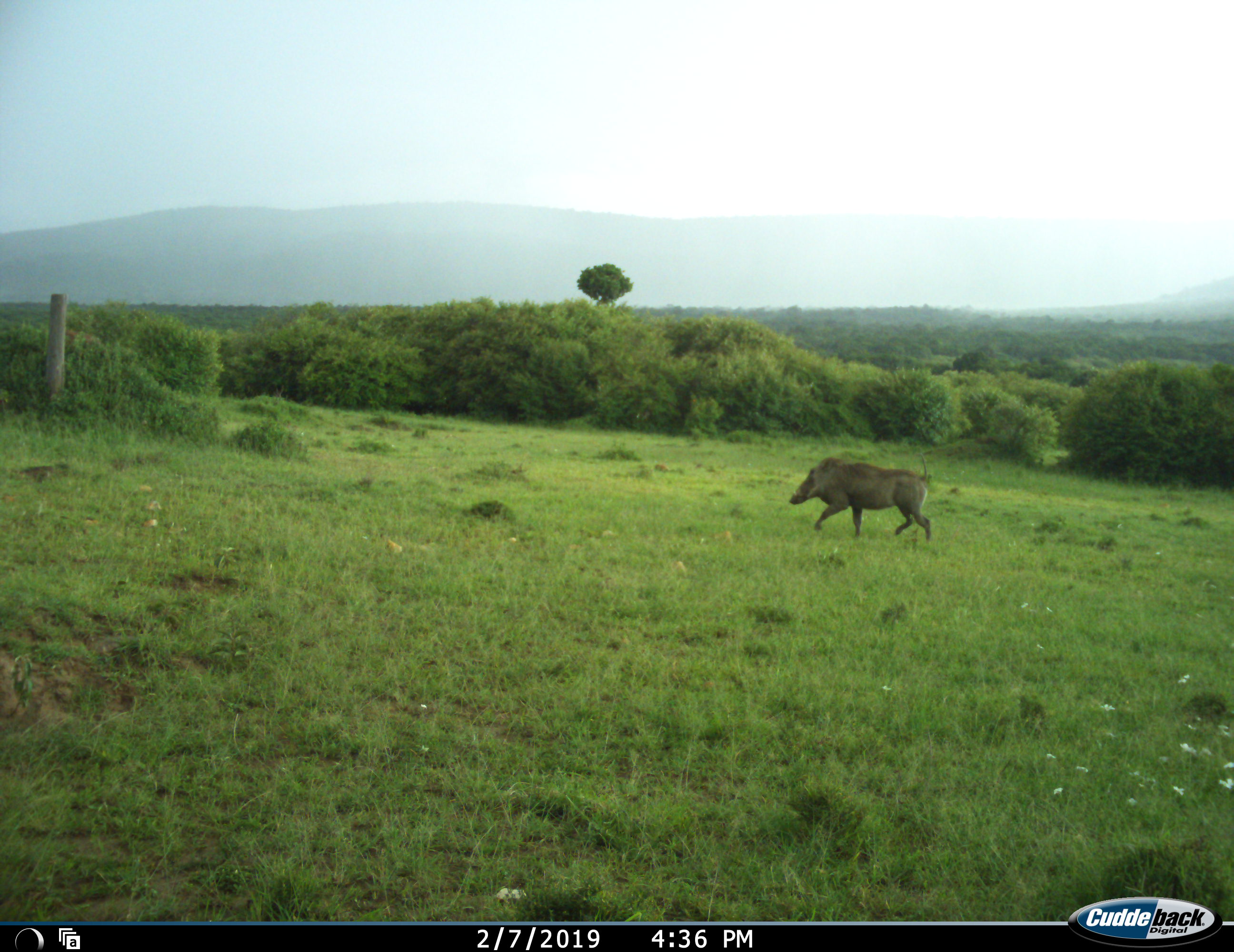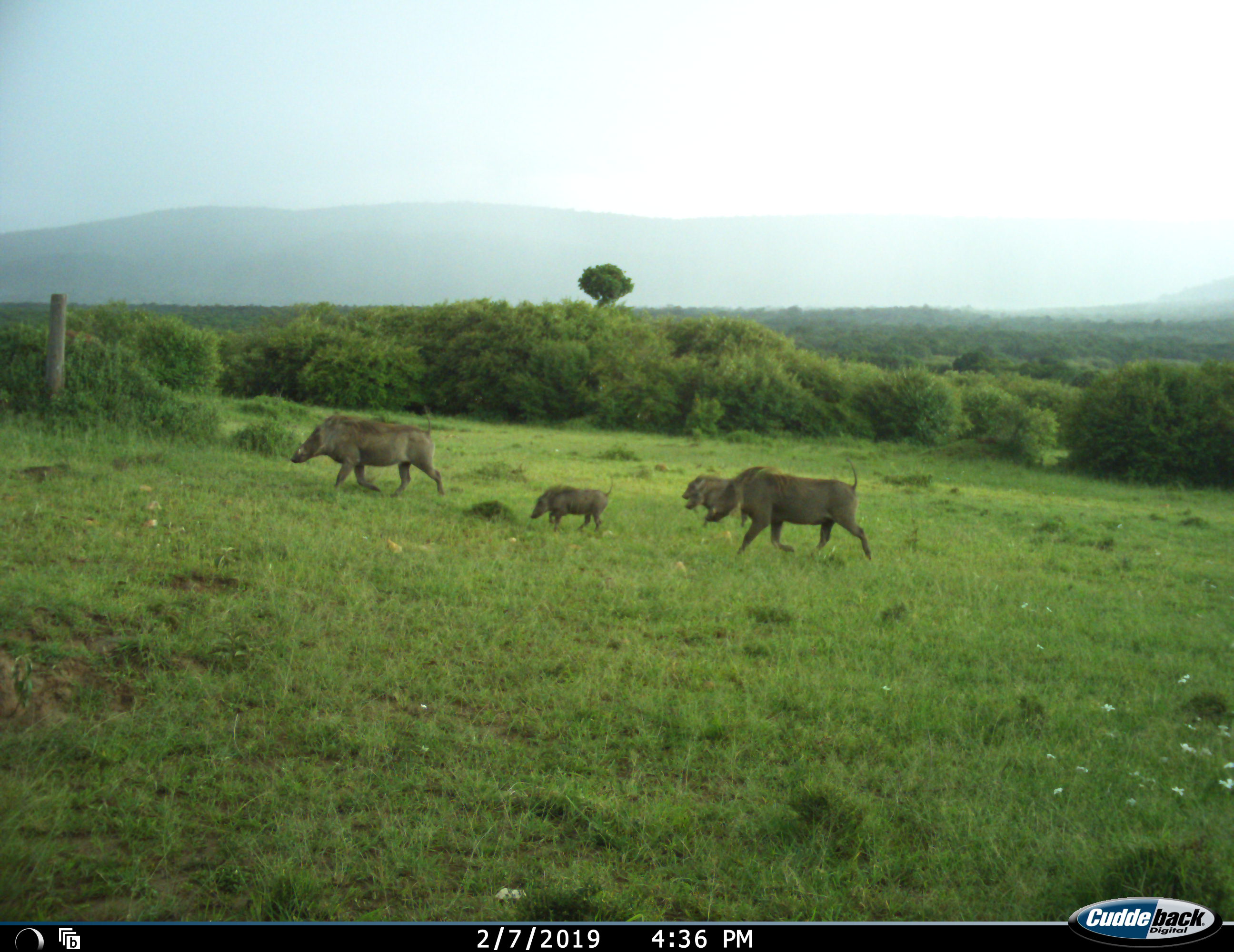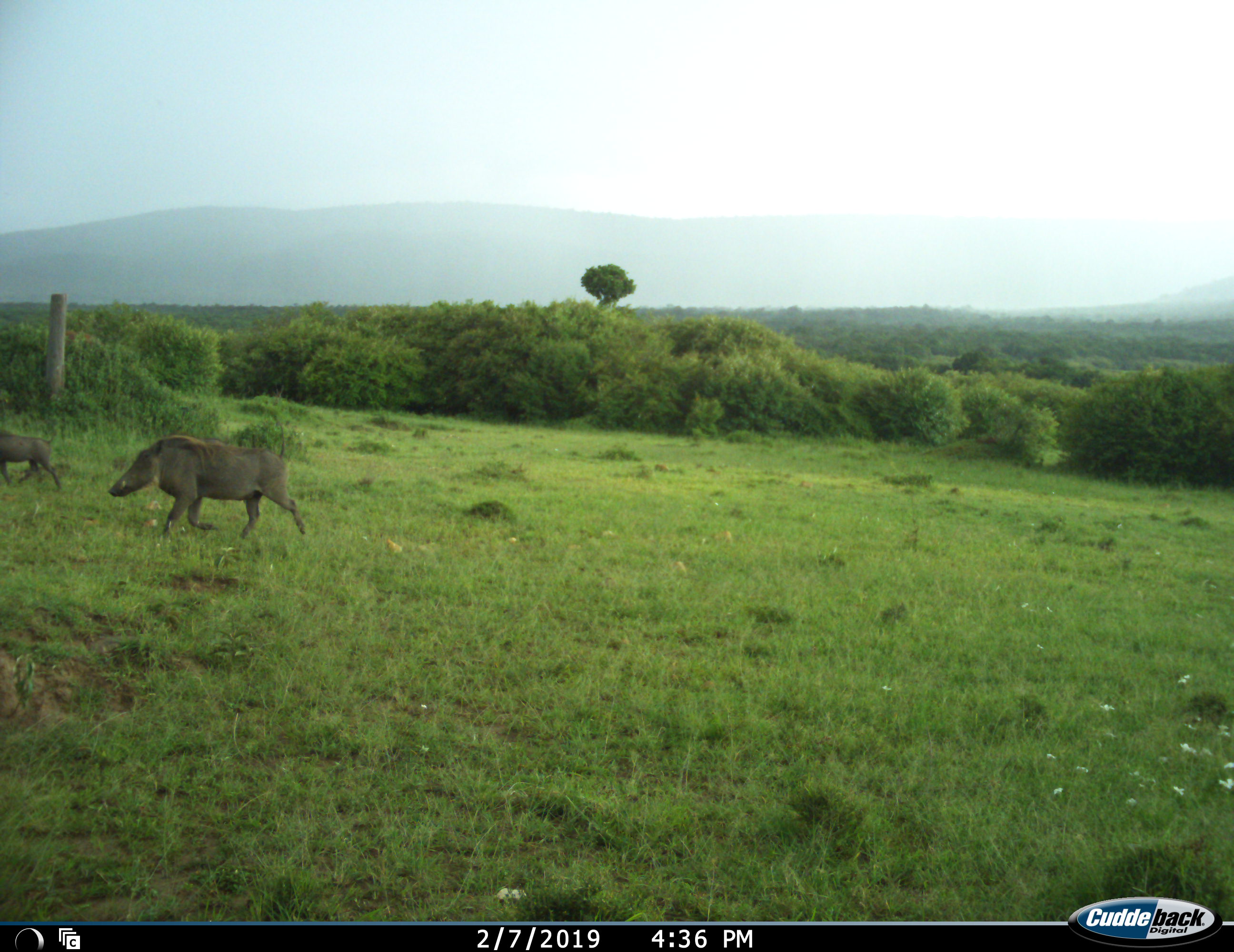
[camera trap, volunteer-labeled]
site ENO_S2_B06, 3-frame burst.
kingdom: Animalia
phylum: Chordata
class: Mammalia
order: Artiodactyla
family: Suidae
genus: Phacochoerus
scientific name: Phacochoerus africanus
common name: warthog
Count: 5.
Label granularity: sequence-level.